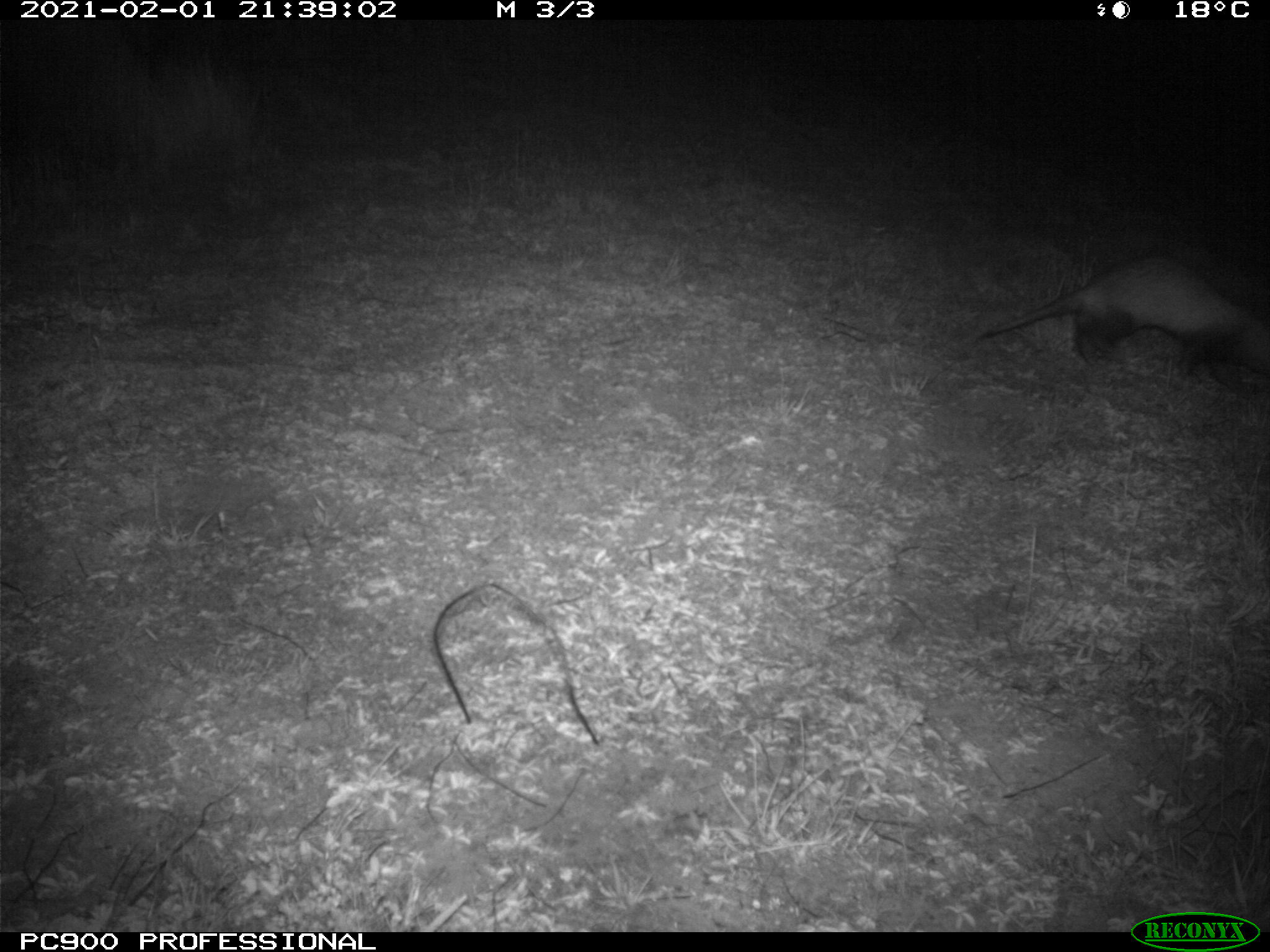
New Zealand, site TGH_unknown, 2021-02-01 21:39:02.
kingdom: Animalia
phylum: Chordata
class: Mammalia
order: Carnivora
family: Mustelidae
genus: Mustela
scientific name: Mustela furo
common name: ferret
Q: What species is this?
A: Ferret (Mustela furo).